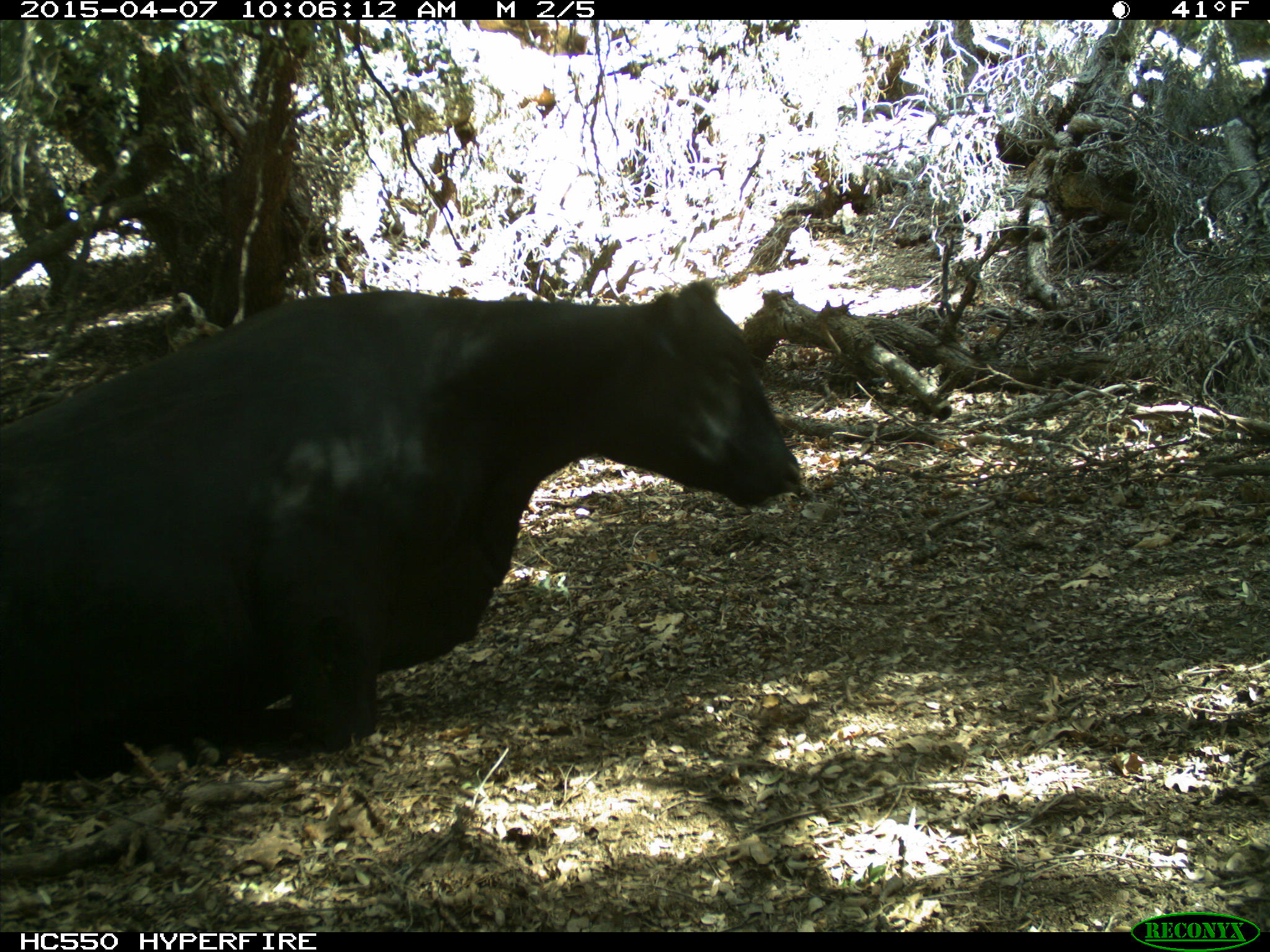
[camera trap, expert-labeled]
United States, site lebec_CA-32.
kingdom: Animalia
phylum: Chordata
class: Mammalia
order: Artiodactyla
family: Bovidae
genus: Bos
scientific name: Bos taurus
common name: domestic cow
Bos taurus (domestic cow).